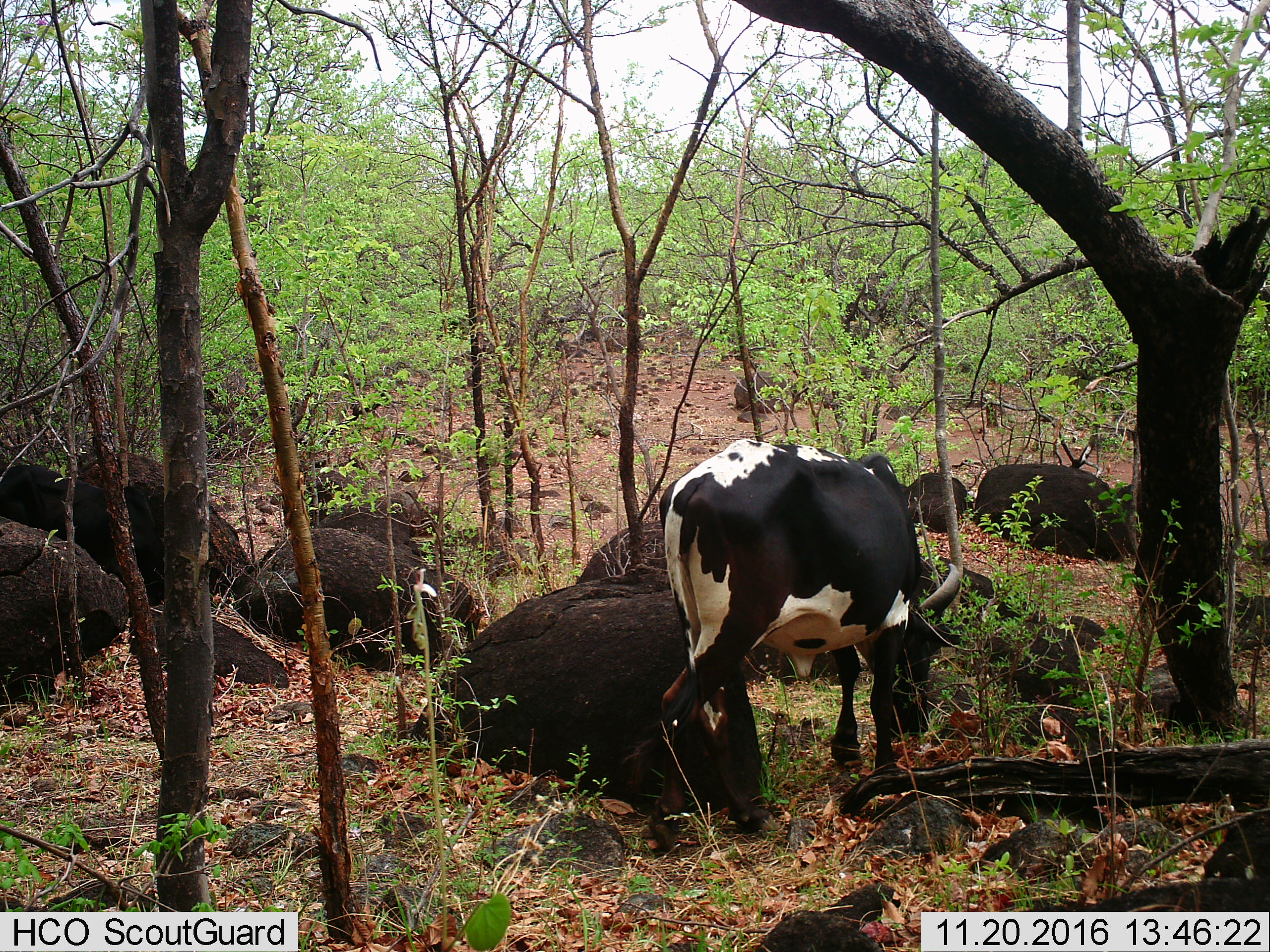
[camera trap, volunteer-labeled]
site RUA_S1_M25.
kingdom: Animalia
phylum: Chordata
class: Mammalia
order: Artiodactyla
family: Bovidae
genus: Bos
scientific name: Bos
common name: cattle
Cattle (Bos), count 1. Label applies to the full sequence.